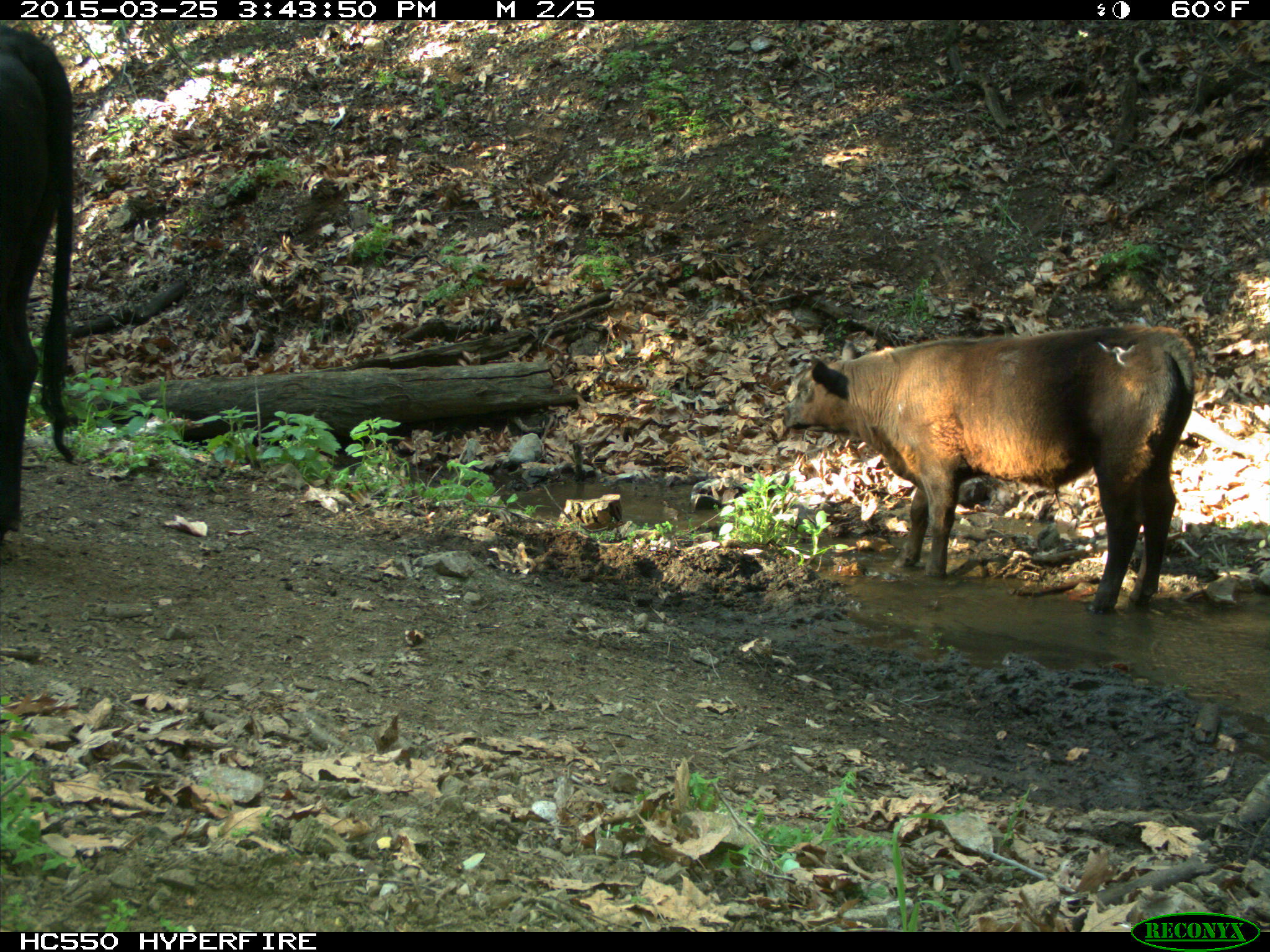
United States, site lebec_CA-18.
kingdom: Animalia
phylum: Chordata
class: Mammalia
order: Artiodactyla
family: Bovidae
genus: Bos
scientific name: Bos taurus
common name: domestic cow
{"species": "Bos taurus (domestic cow)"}